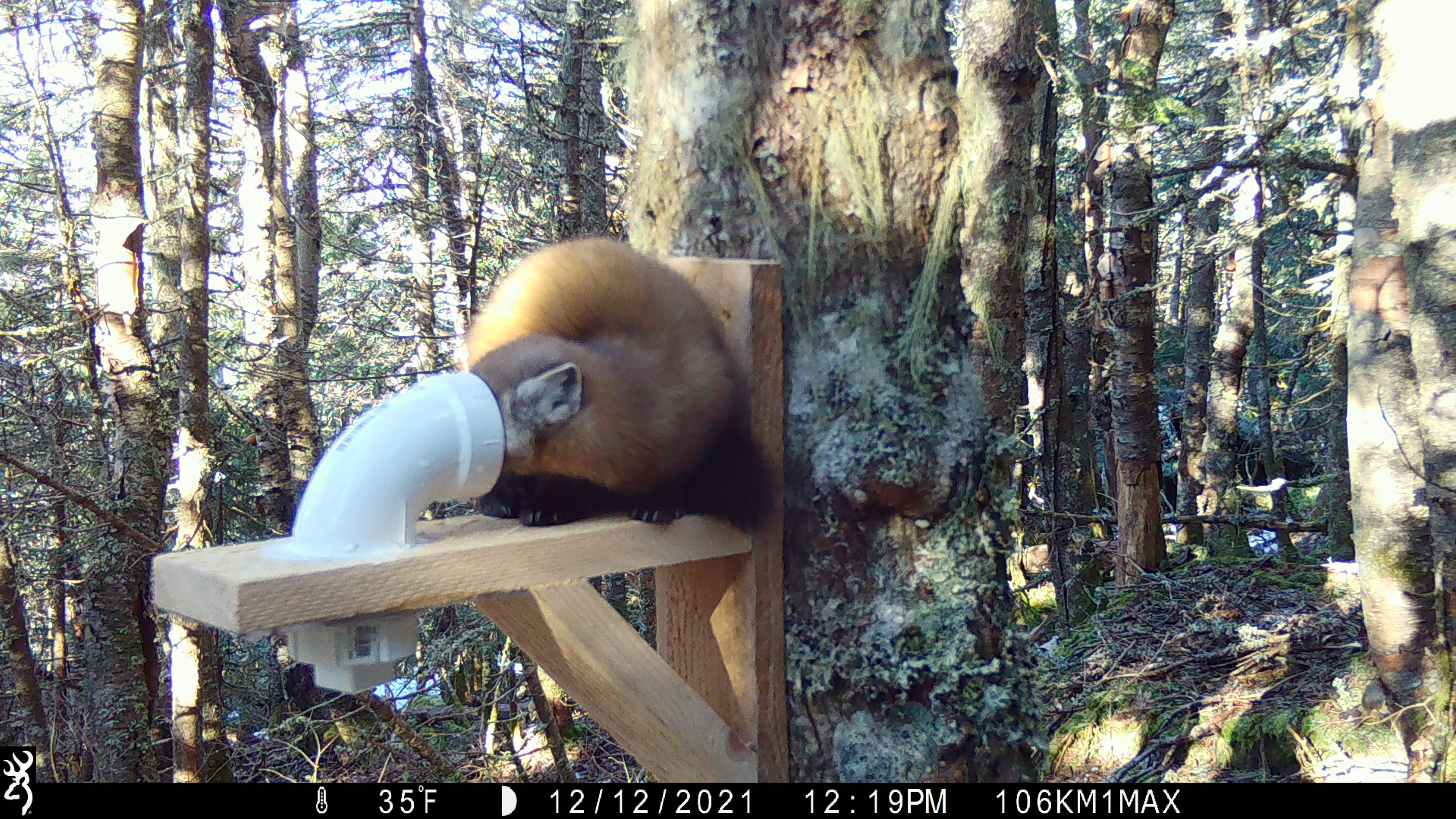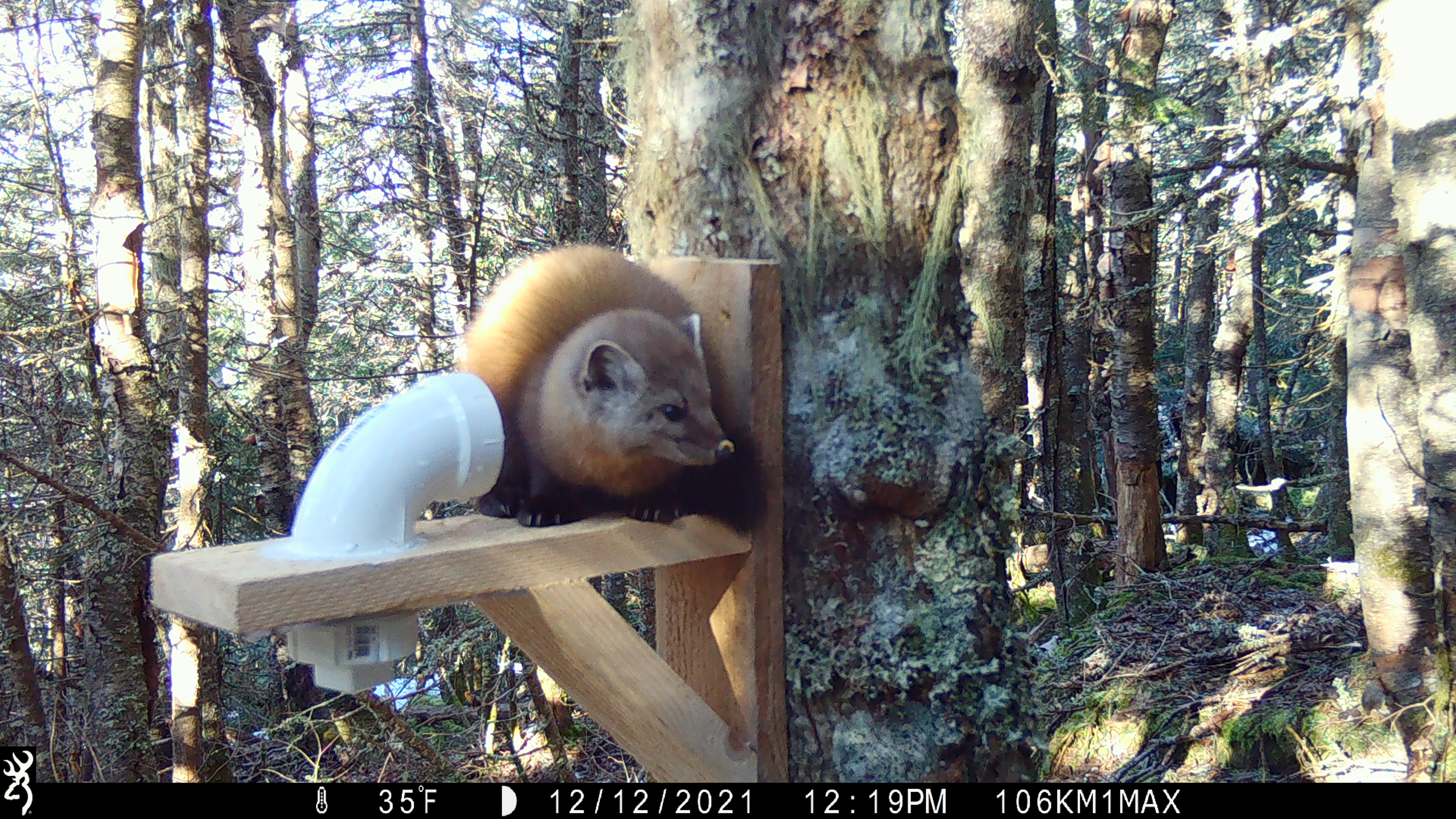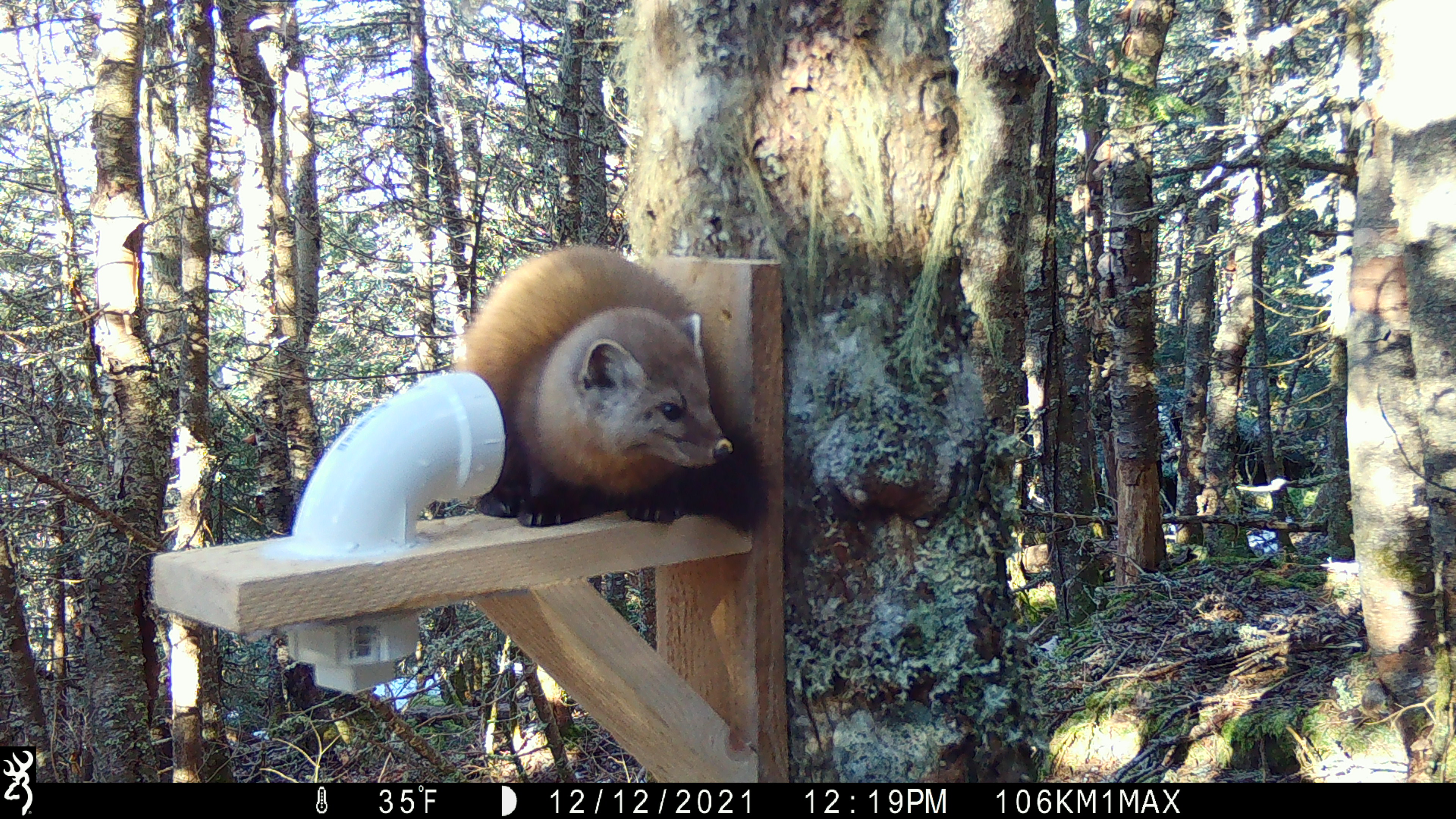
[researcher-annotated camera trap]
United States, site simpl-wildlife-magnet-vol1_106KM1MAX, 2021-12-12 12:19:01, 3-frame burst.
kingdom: Animalia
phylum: Chordata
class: Mammalia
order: Carnivora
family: Mustelidae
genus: Martes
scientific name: Martes americana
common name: american marten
American marten (Martes americana).